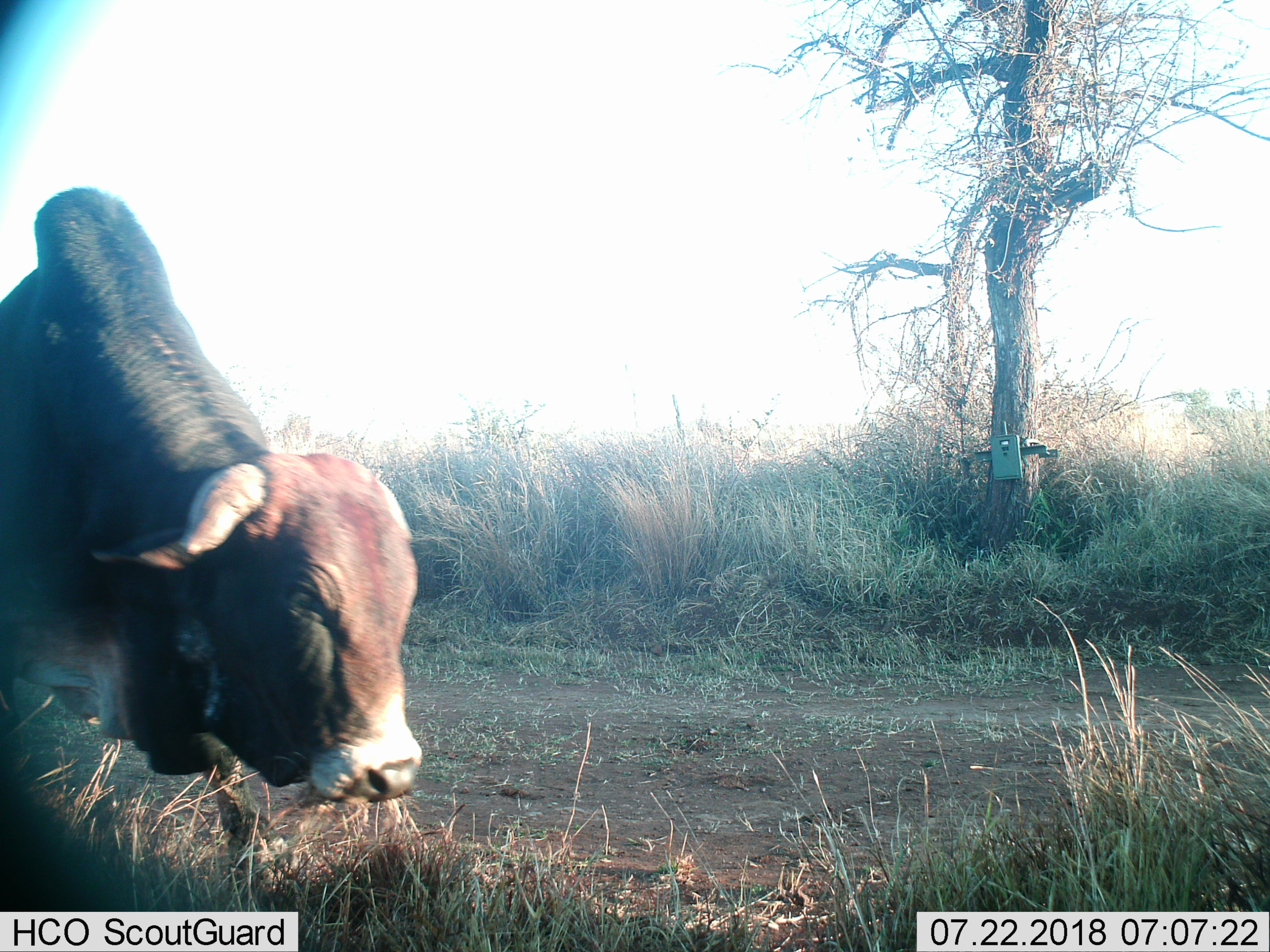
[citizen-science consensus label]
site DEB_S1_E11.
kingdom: Animalia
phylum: Chordata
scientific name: Vertebrata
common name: domestic animal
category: domesticanimal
Domesticanimal (domestic animal) (Vertebrata), count 1. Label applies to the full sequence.